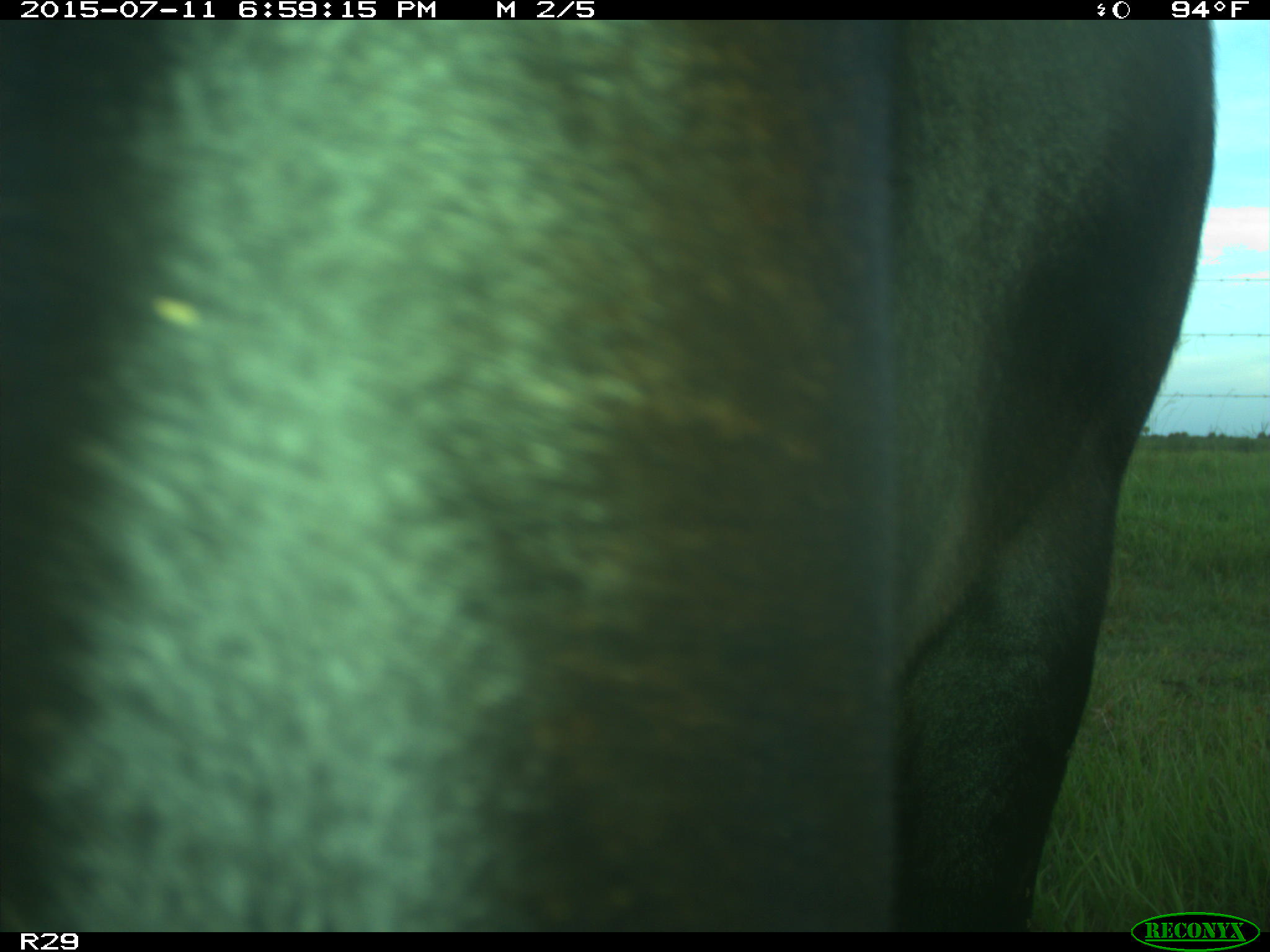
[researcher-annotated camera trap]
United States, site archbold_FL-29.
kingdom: Animalia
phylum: Chordata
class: Mammalia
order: Artiodactyla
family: Bovidae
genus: Bos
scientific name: Bos taurus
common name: domestic cow